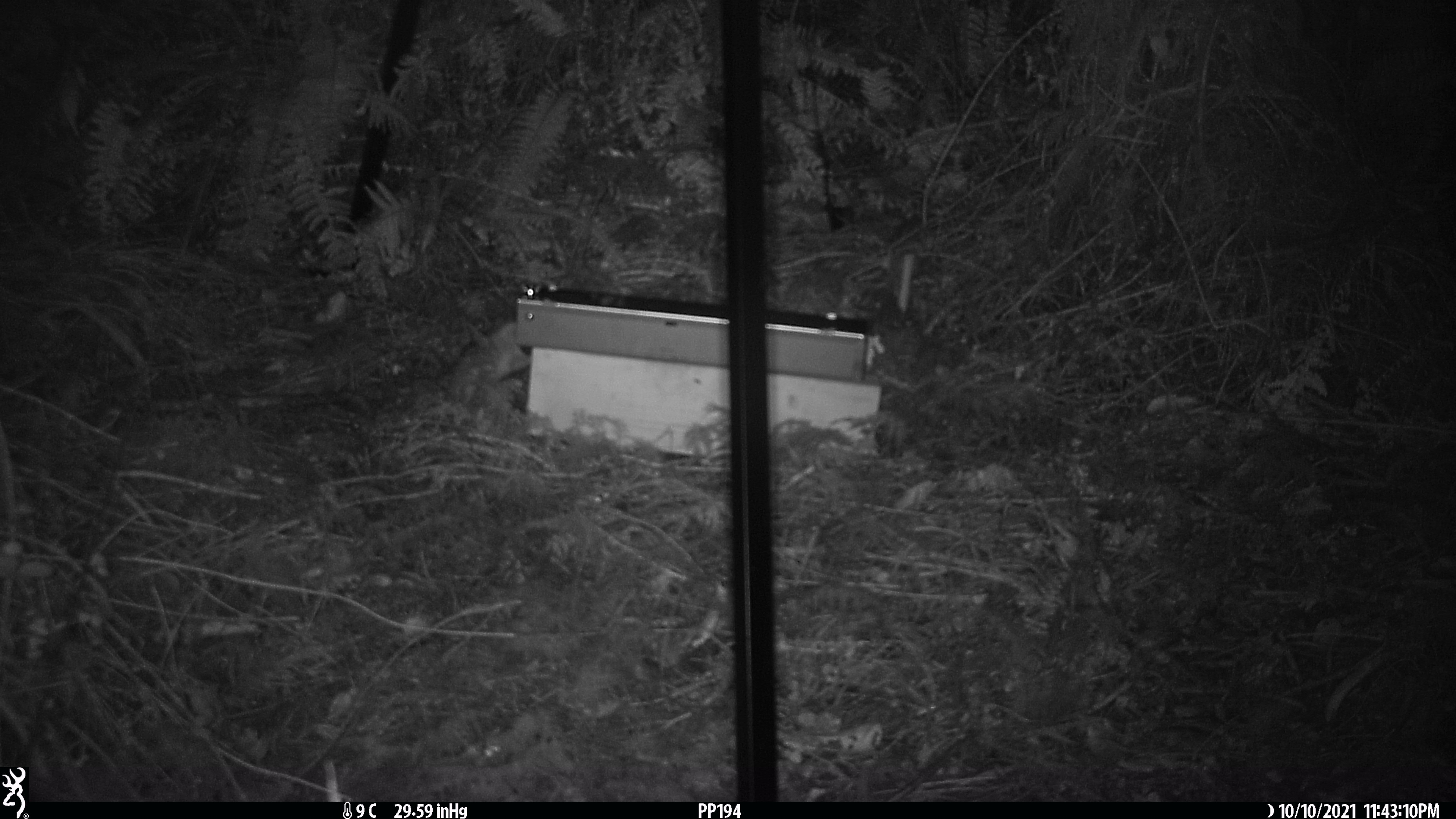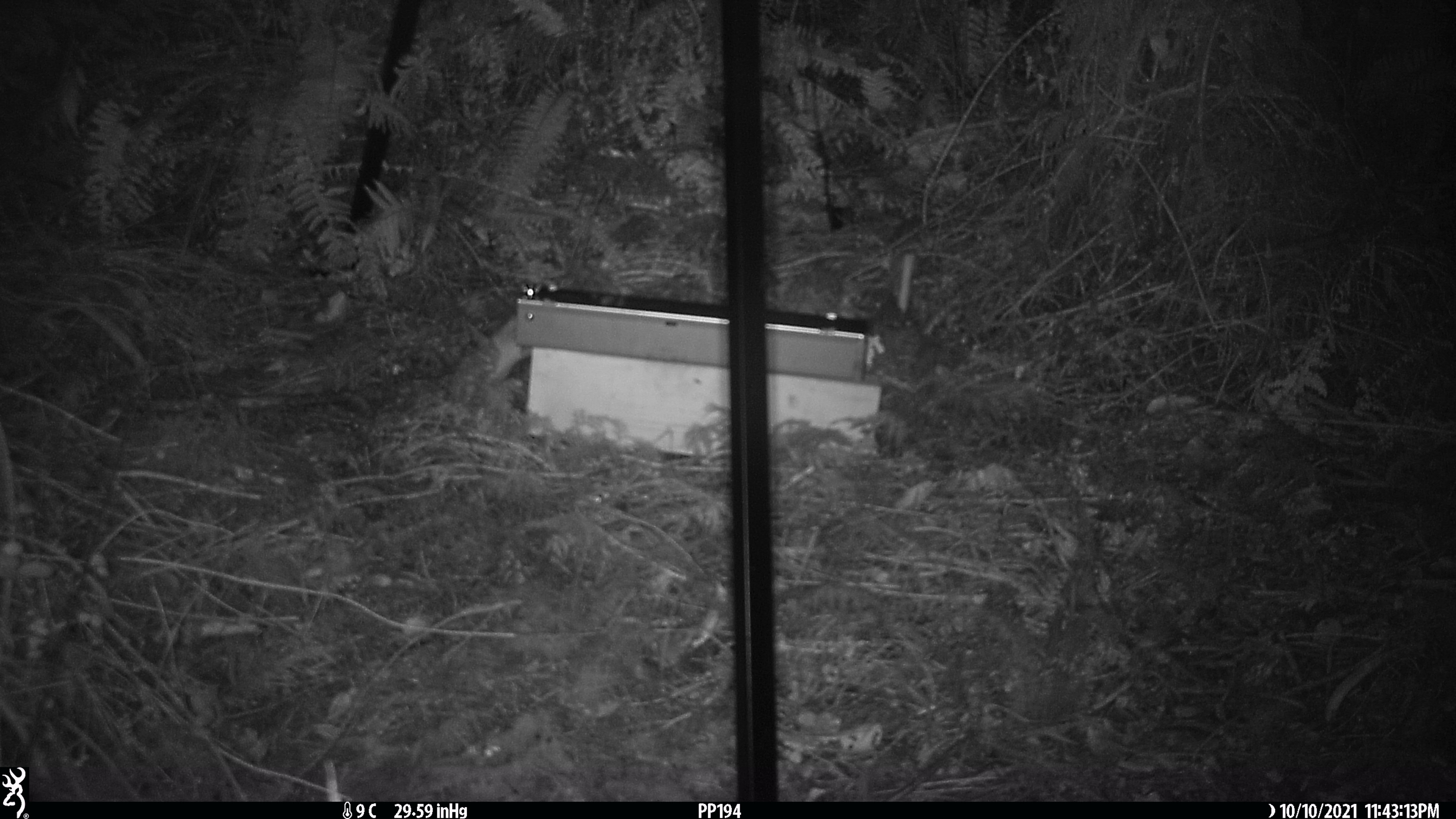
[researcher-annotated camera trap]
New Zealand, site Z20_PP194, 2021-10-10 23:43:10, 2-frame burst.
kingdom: Animalia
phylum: Chordata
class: Mammalia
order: Rodentia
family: Muridae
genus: Rattus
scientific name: Rattus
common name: rat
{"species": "rat (Rattus)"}